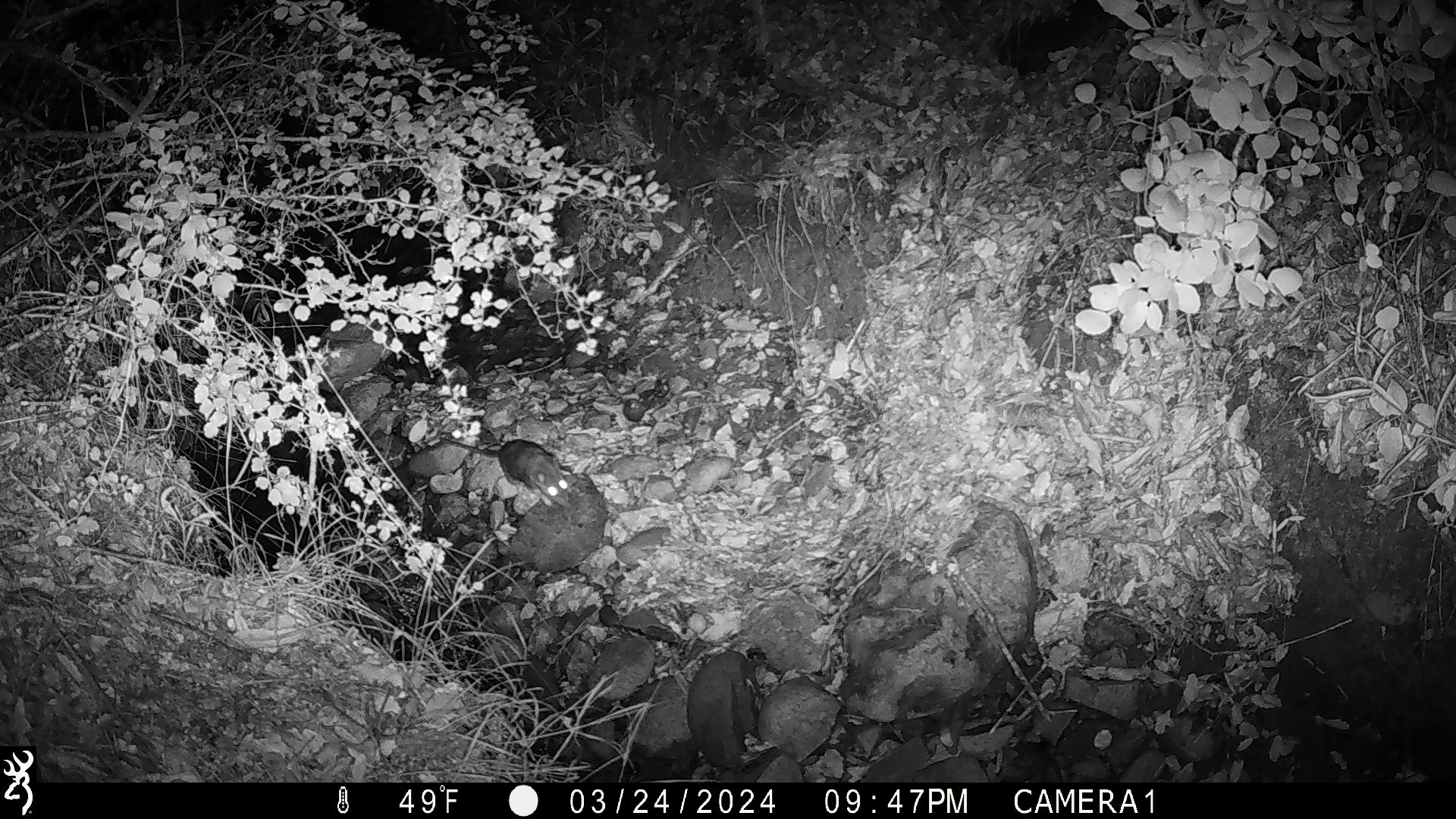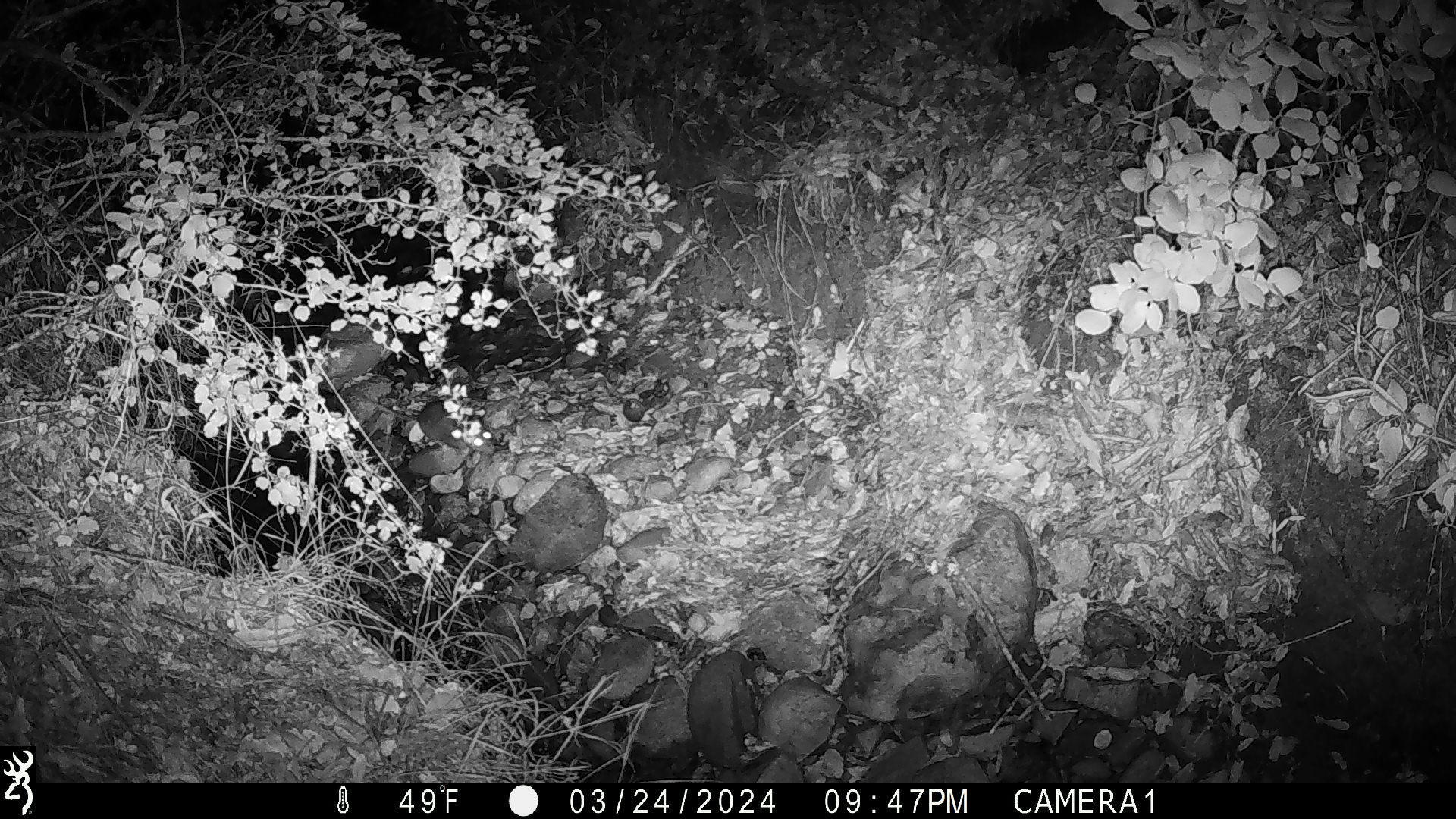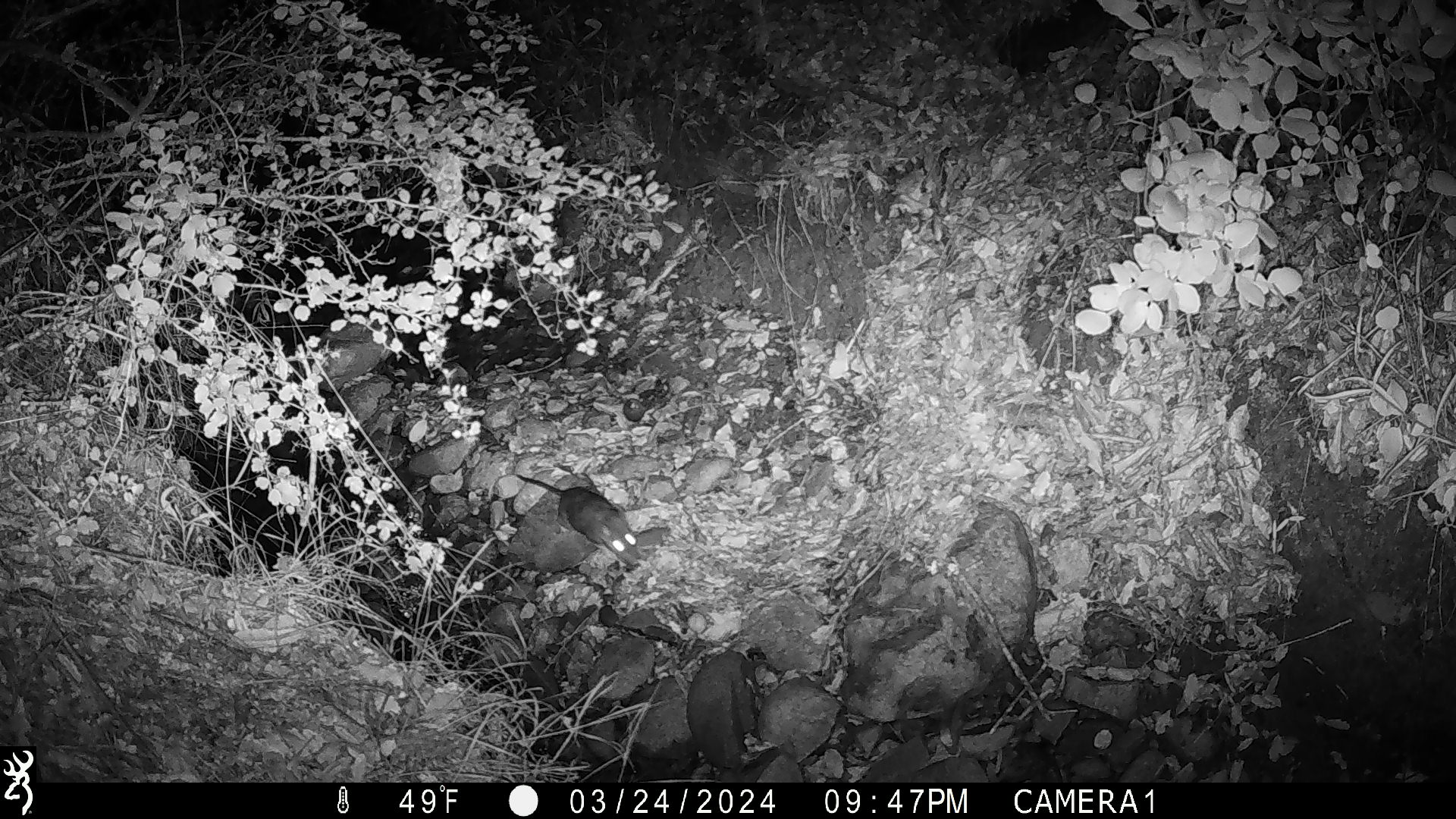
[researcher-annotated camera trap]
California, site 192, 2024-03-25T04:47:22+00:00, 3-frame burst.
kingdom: Animalia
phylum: Chordata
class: Mammalia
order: Rodentia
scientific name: Rodentia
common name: mouse or rat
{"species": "mouse or rat (Rodentia)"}